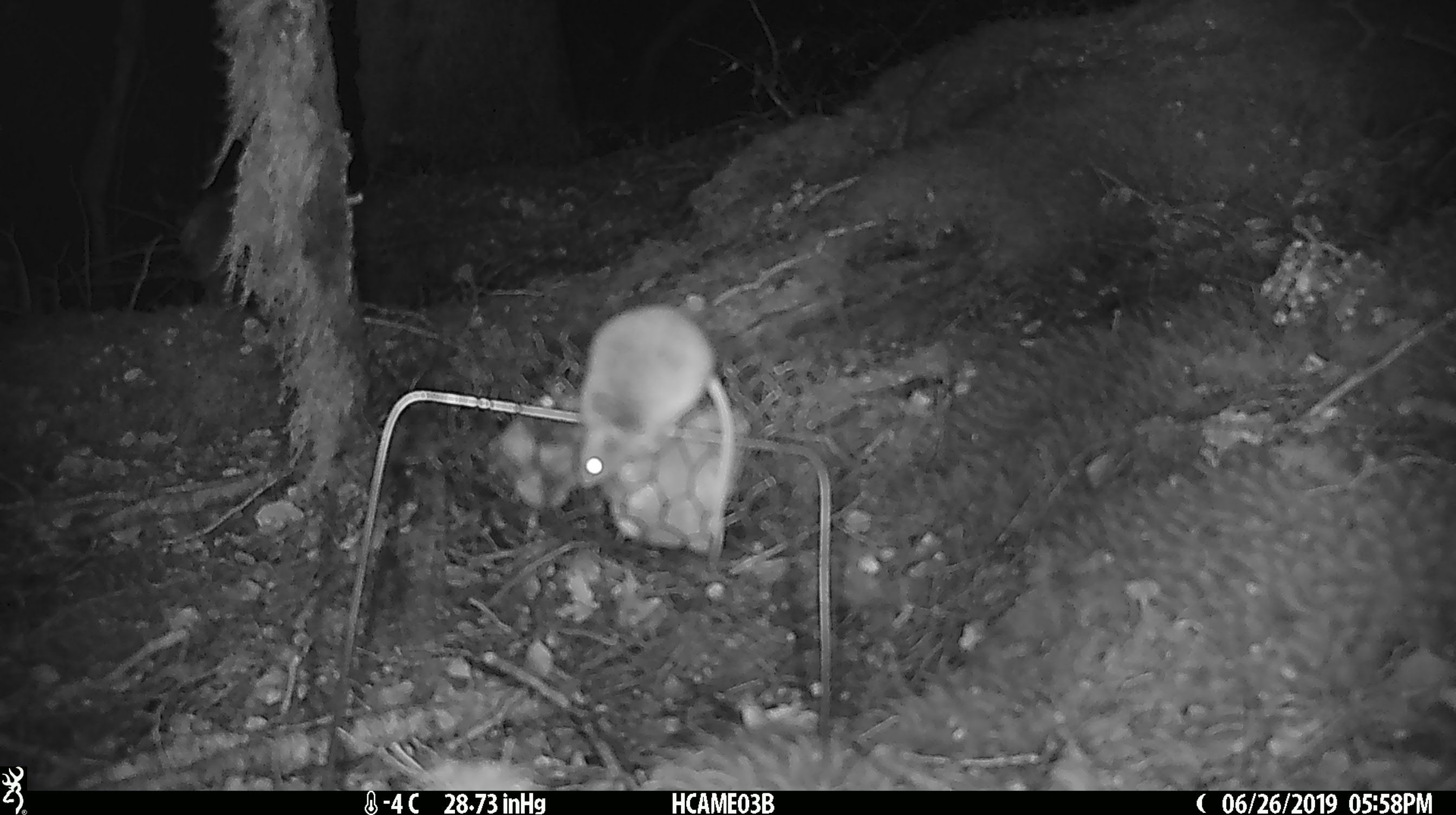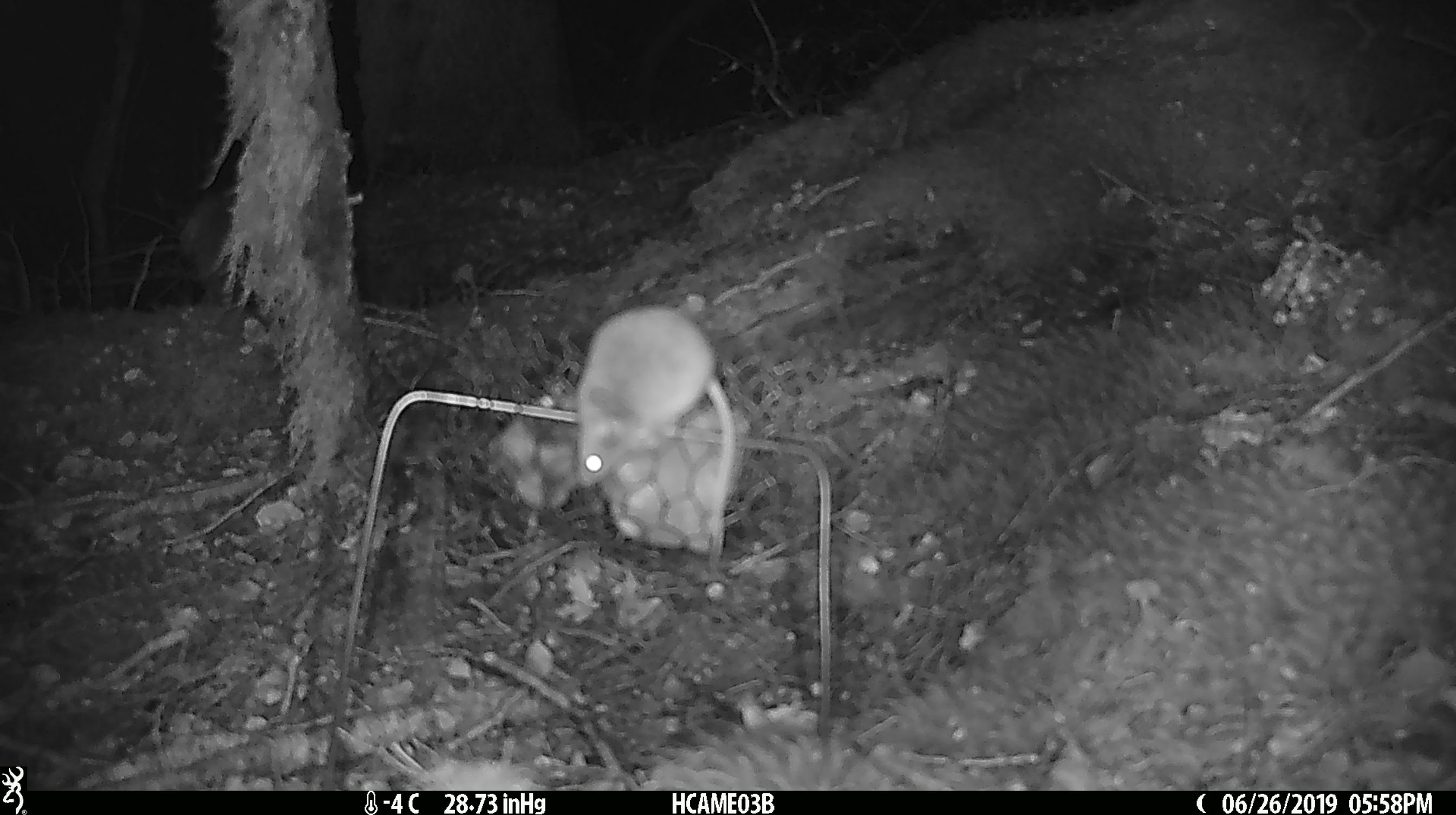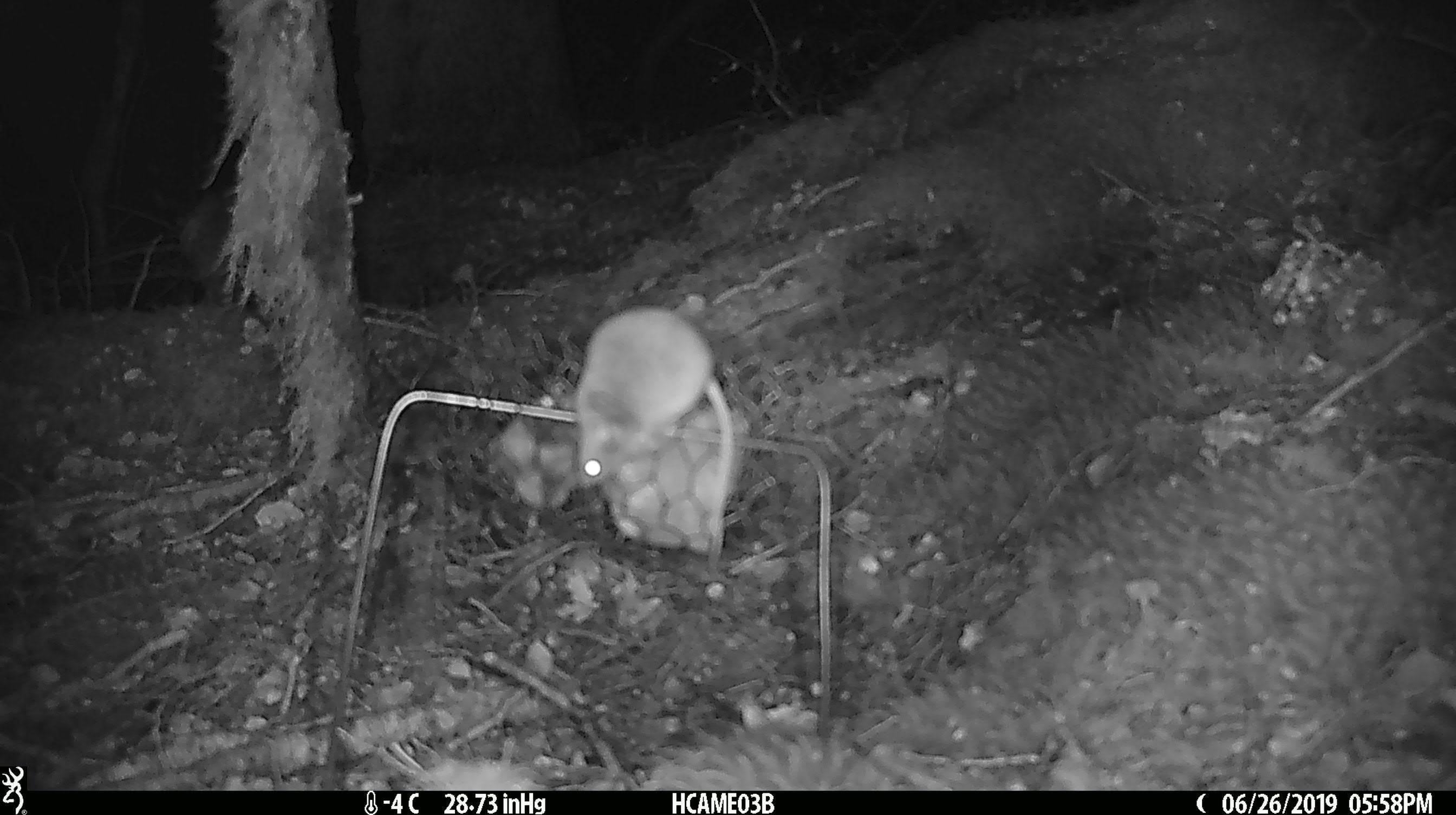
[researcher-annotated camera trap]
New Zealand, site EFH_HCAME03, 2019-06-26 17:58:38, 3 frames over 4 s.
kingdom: Animalia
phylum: Chordata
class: Mammalia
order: Rodentia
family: Muridae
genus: Mus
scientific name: Mus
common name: mouse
Mouse (Mus).